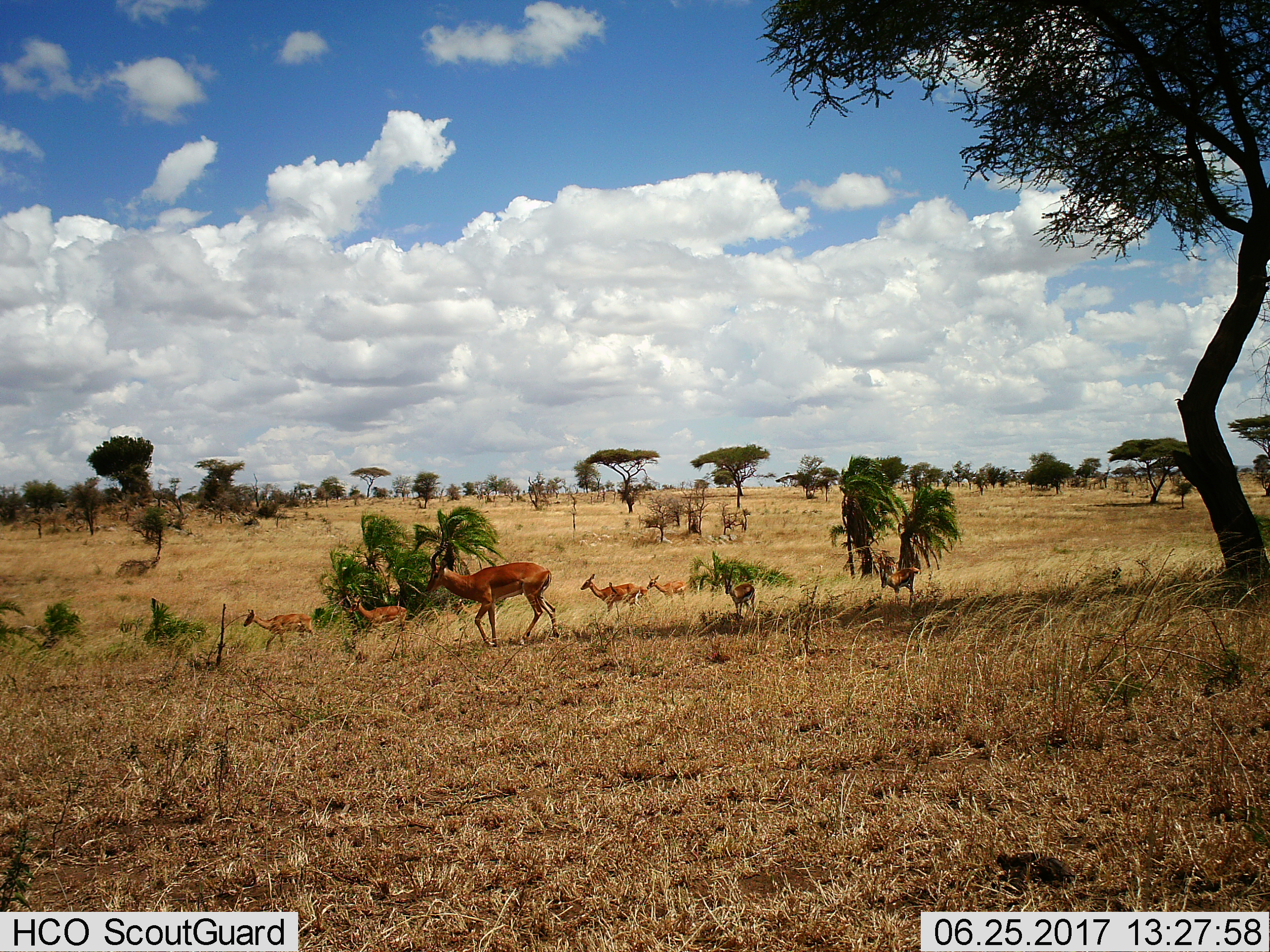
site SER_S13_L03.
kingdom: Animalia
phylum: Chordata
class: Mammalia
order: Artiodactyla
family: Bovidae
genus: Eudorcas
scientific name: Eudorcas thomsonii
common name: thomson's gazelle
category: gazellethomsons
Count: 2.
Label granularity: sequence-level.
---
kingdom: Animalia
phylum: Chordata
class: Mammalia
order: Artiodactyla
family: Bovidae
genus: Aepyceros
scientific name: Aepyceros melampus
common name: impala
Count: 6.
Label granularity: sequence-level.